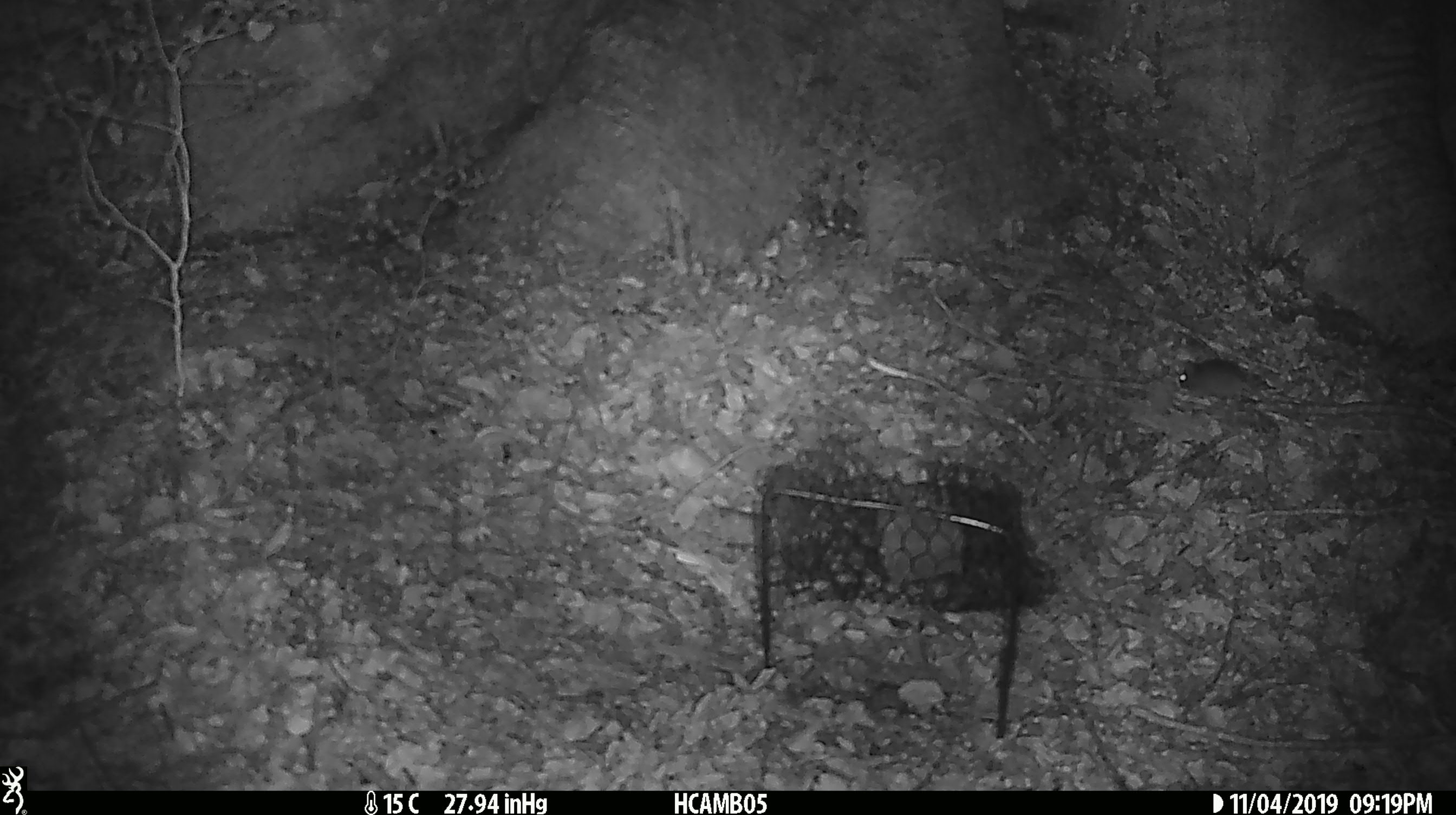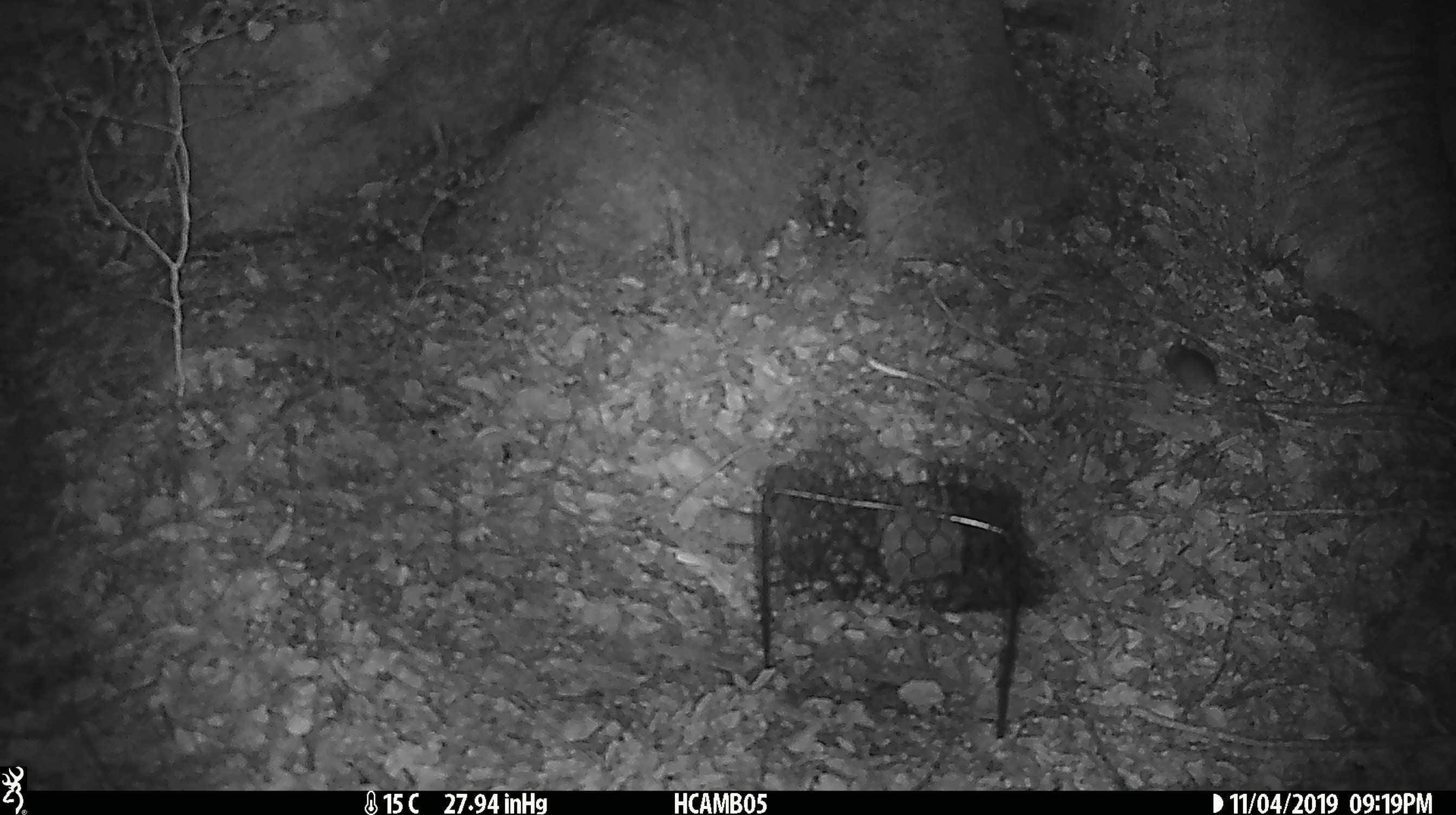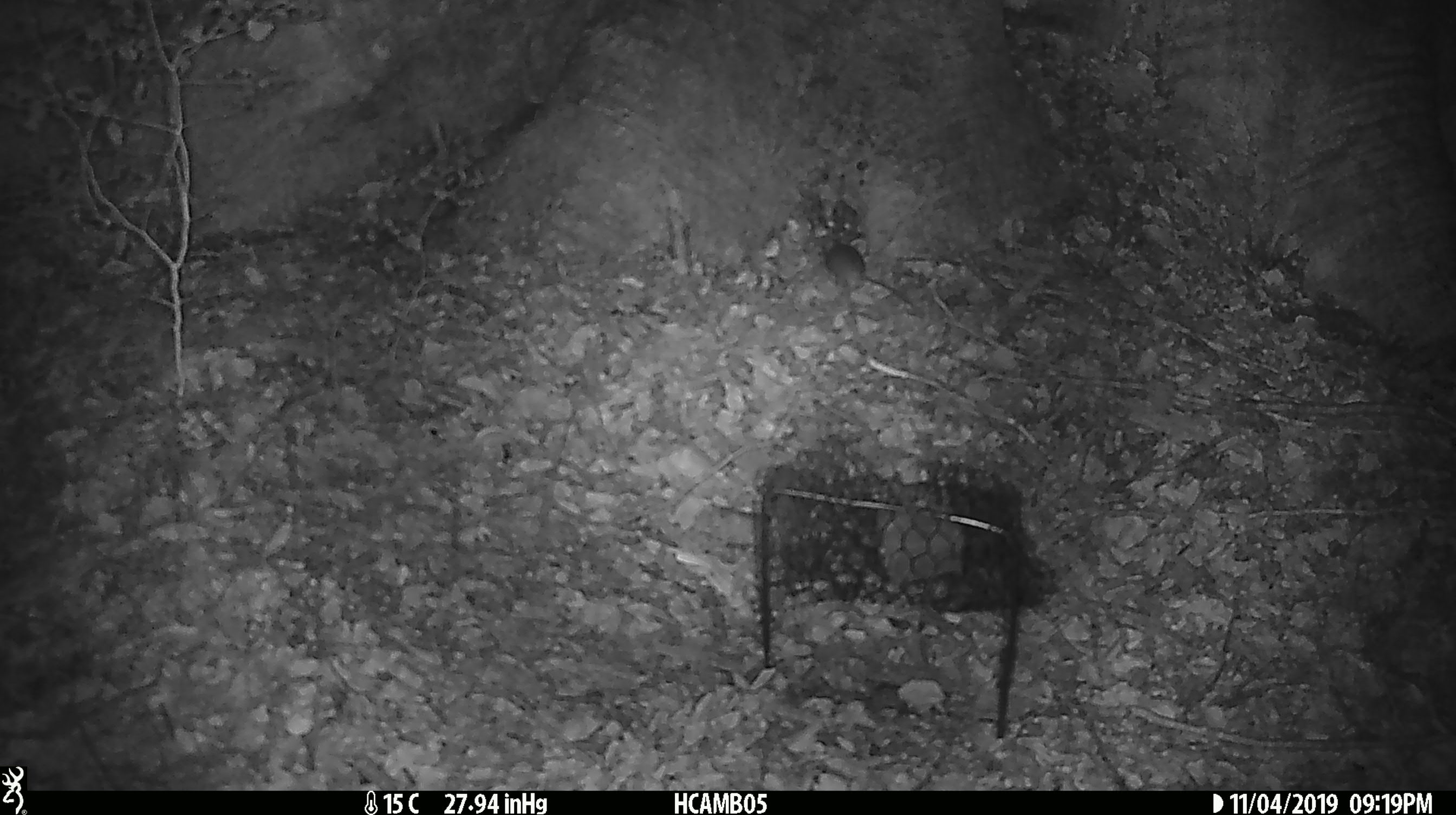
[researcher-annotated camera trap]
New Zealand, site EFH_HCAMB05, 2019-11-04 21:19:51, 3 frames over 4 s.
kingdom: Animalia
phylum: Chordata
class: Mammalia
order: Rodentia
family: Muridae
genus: Mus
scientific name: Mus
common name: mouse